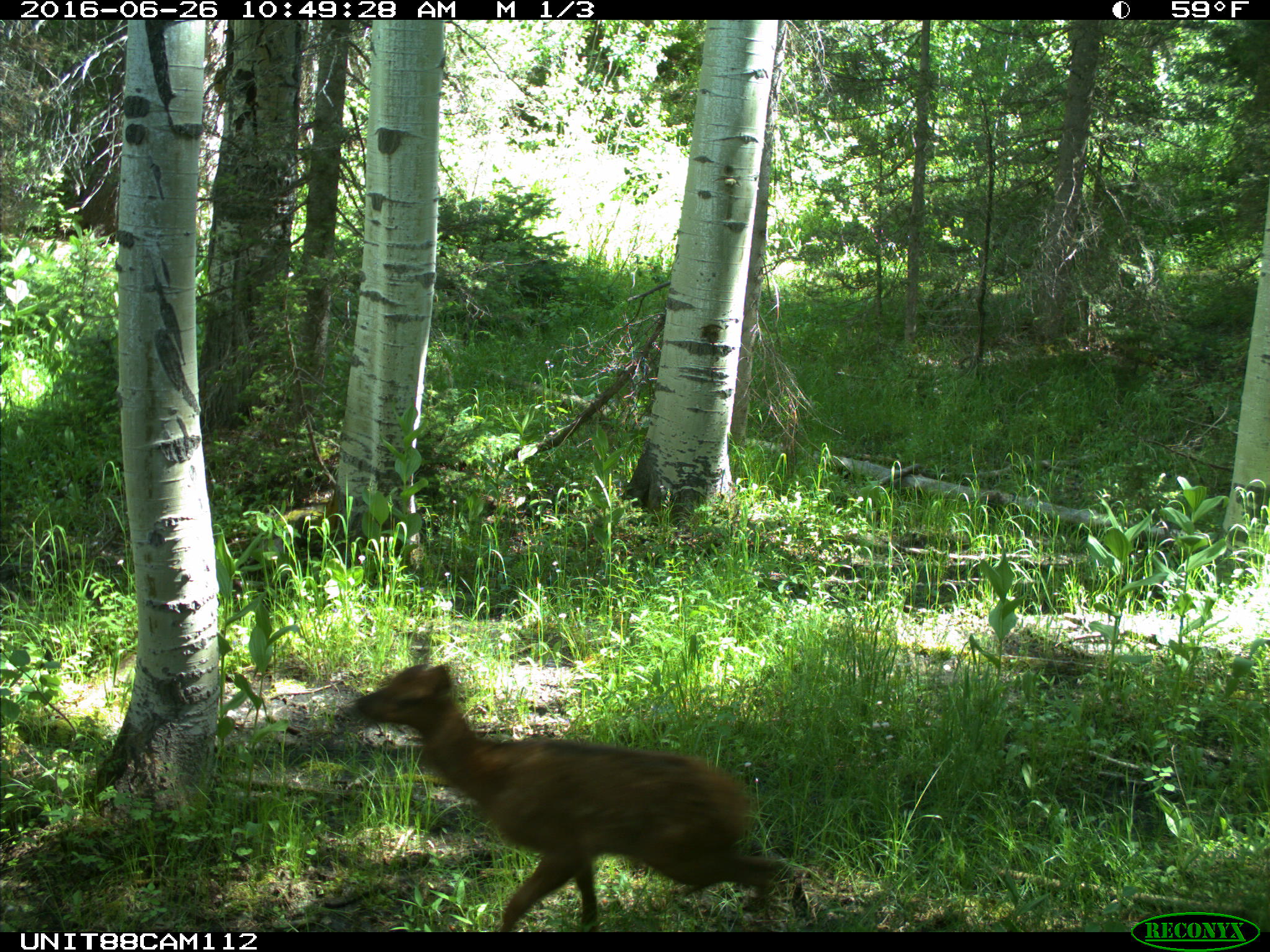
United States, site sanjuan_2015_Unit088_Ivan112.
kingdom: Animalia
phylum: Chordata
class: Mammalia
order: Artiodactyla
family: Cervidae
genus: Cervus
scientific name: Cervus elaphus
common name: red deer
Cervus elaphus (red deer).